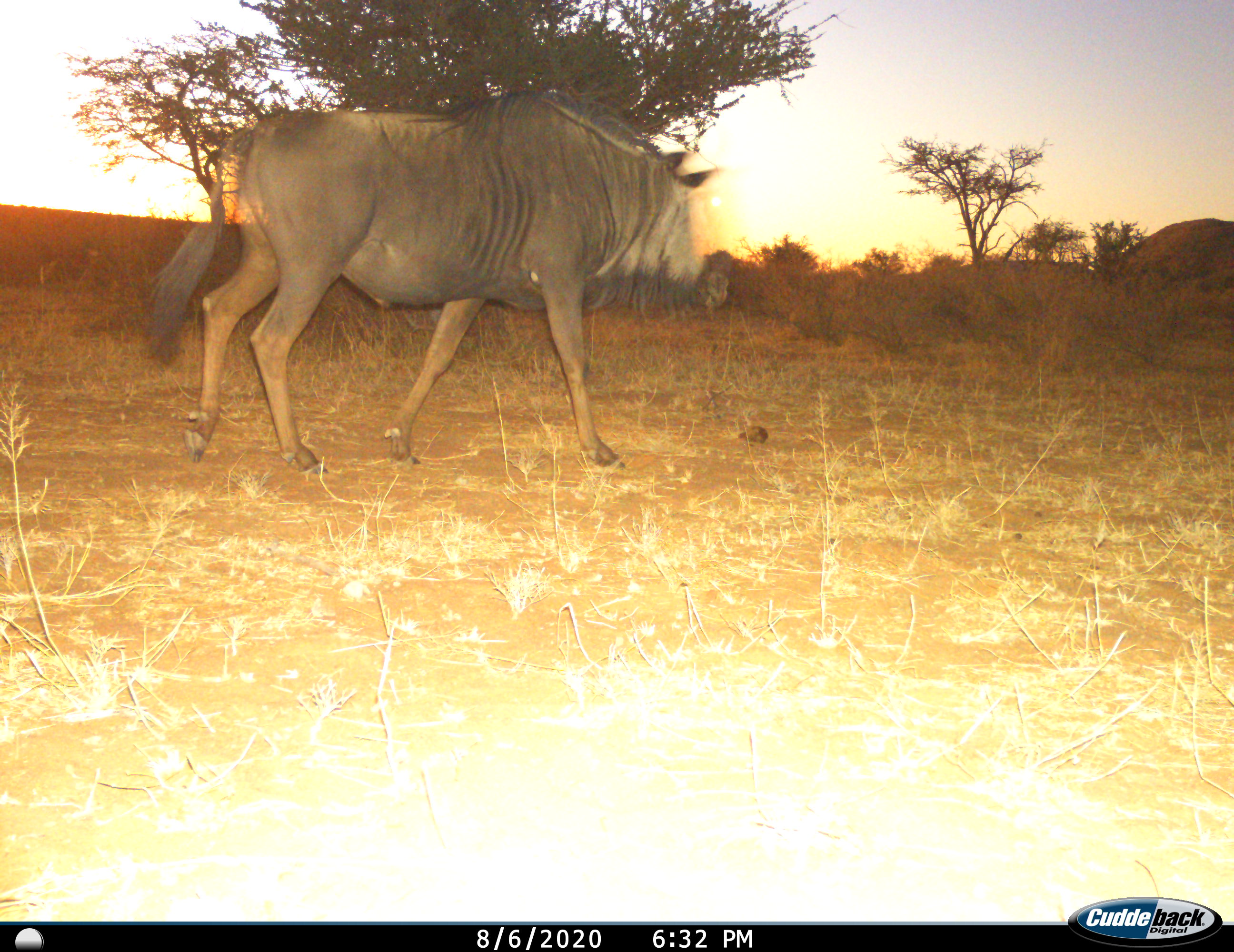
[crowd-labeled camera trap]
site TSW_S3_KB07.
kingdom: Animalia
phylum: Chordata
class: Mammalia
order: Artiodactyla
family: Bovidae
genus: Connochaetes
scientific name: Connochaetes taurinus taurinus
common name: blue wildebeest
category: wildebeestblue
Wildebeestblue (blue wildebeest) (Connochaetes taurinus taurinus), count 1. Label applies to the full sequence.